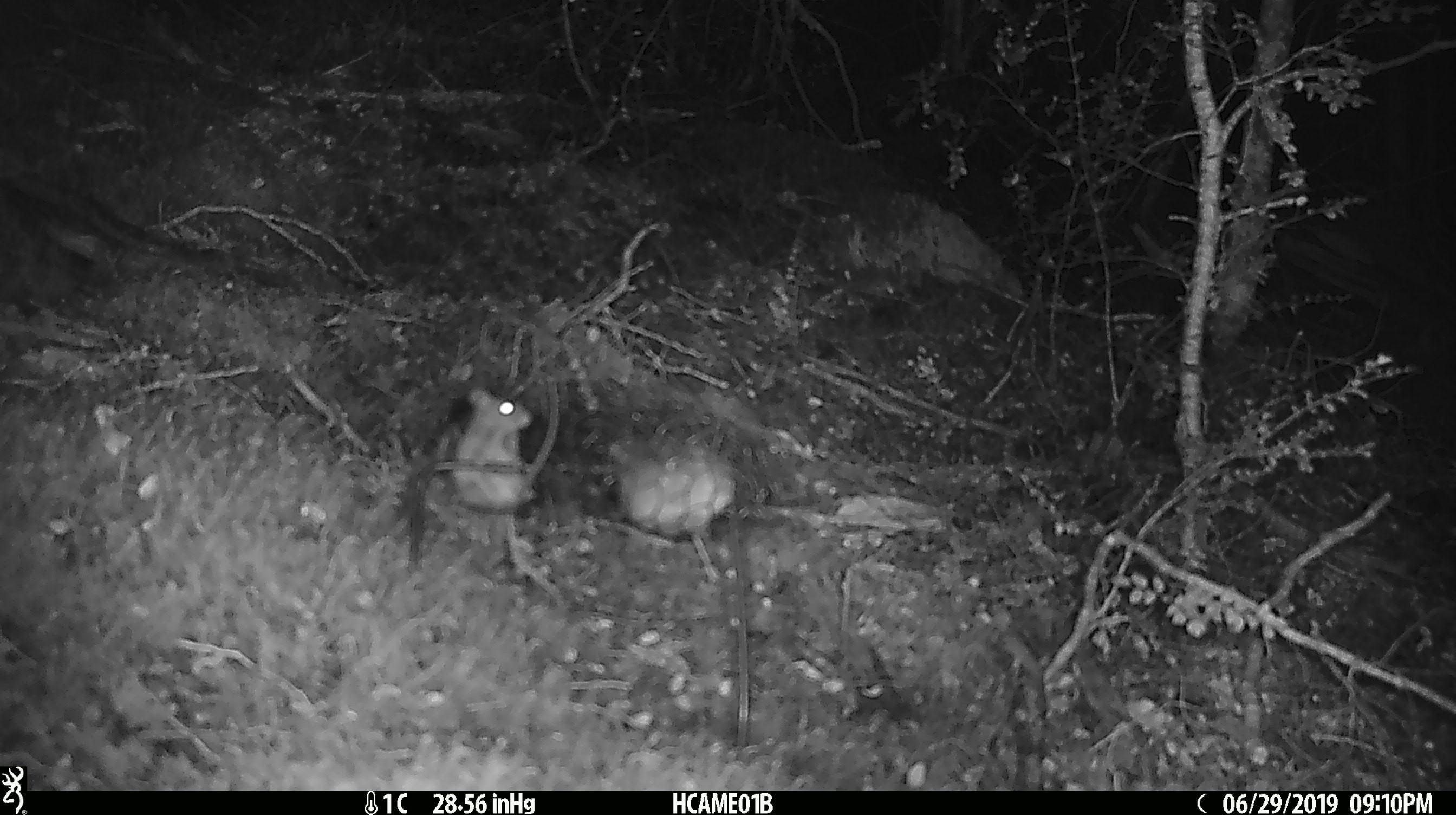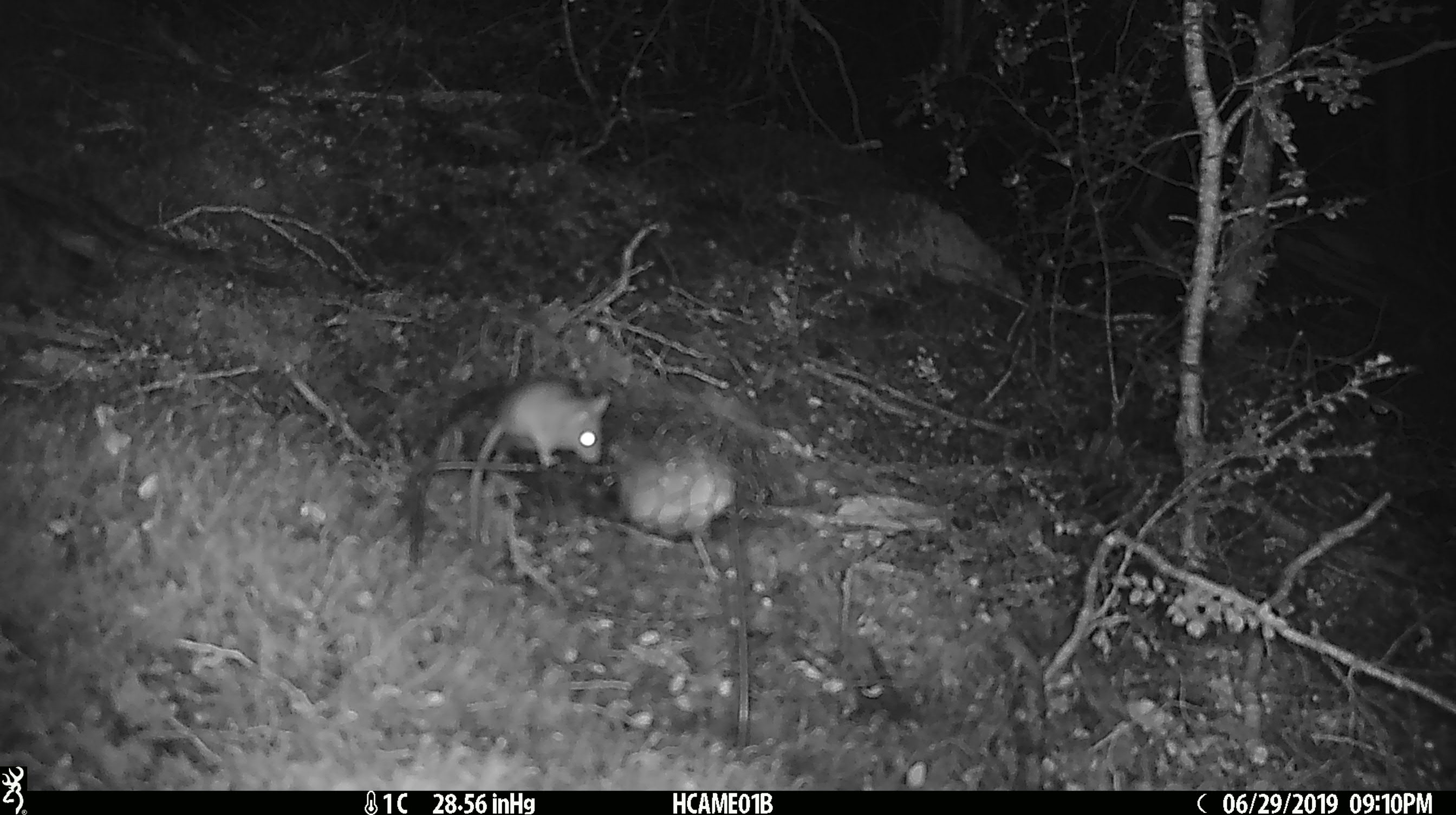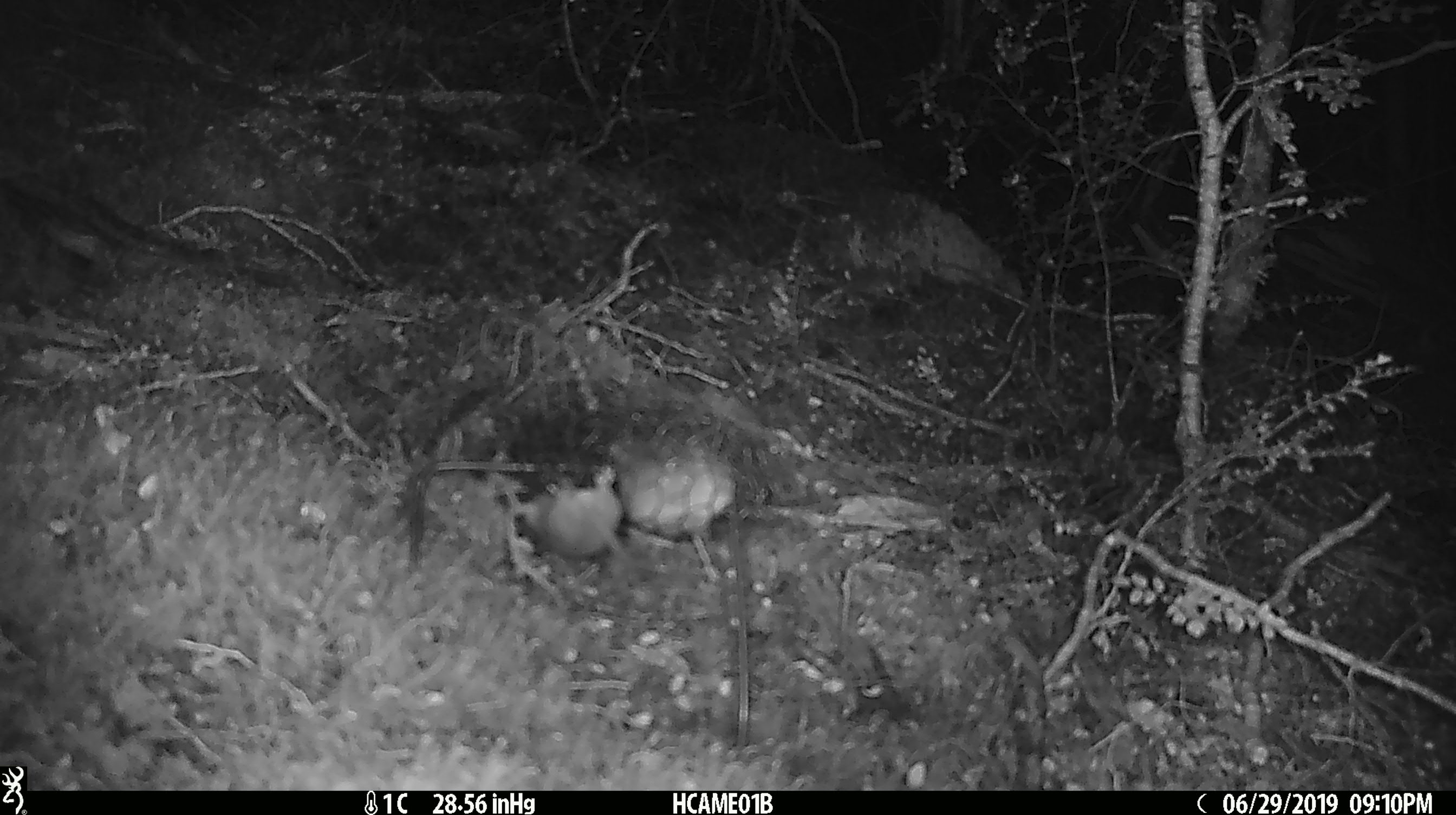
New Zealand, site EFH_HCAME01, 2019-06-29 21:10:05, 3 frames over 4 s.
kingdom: Animalia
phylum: Chordata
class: Mammalia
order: Rodentia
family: Muridae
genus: Mus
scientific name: Mus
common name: mouse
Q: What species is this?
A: Mouse (Mus).